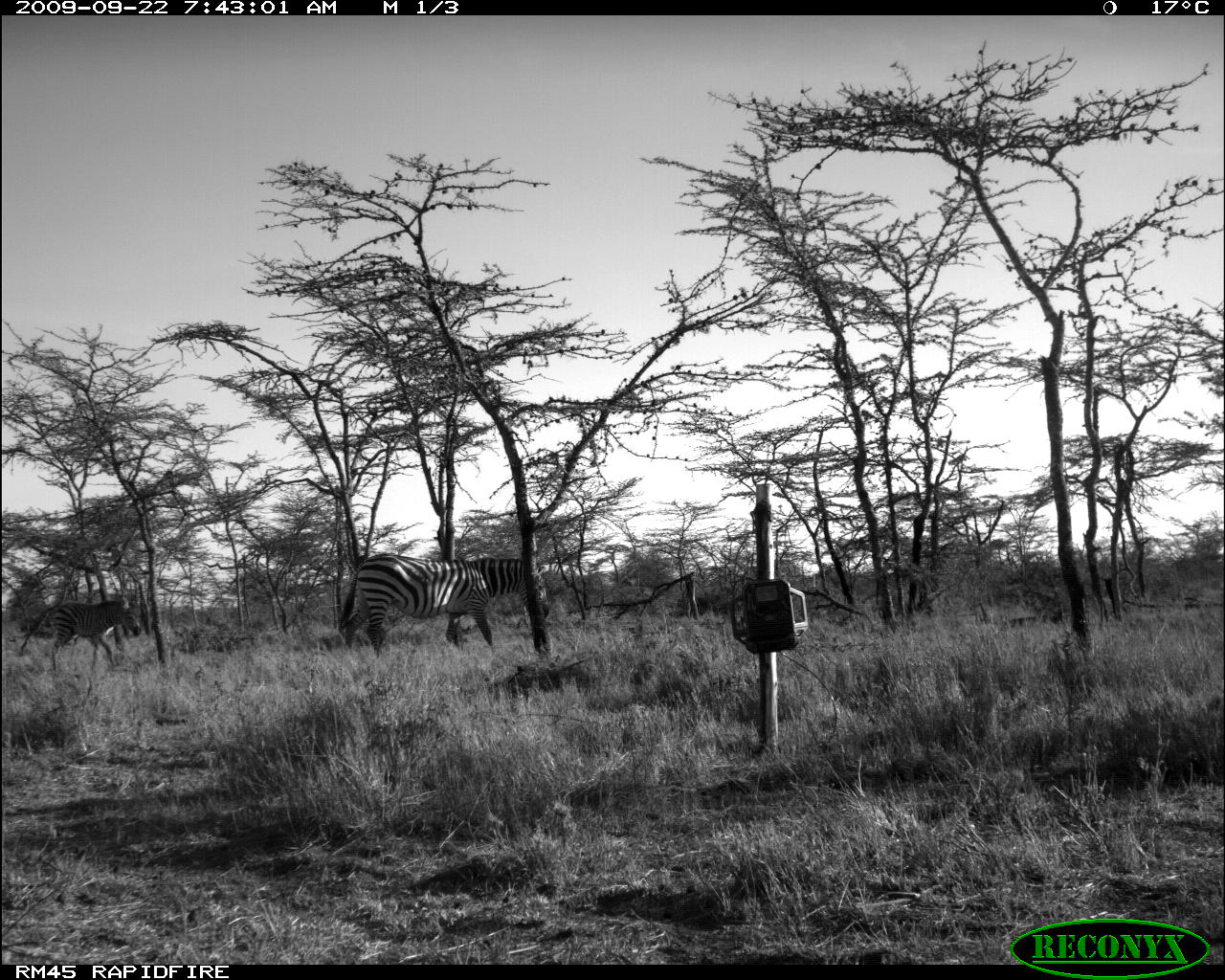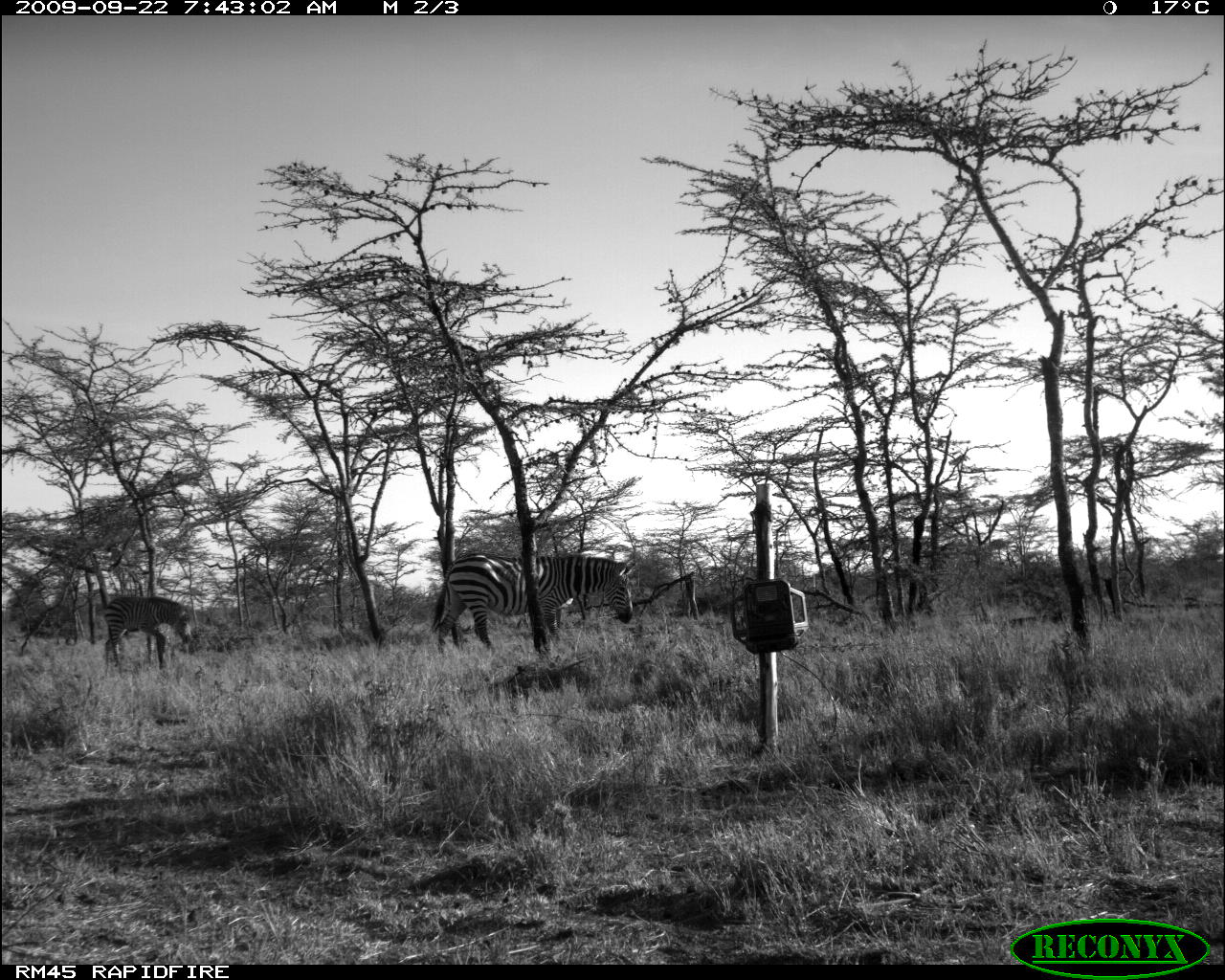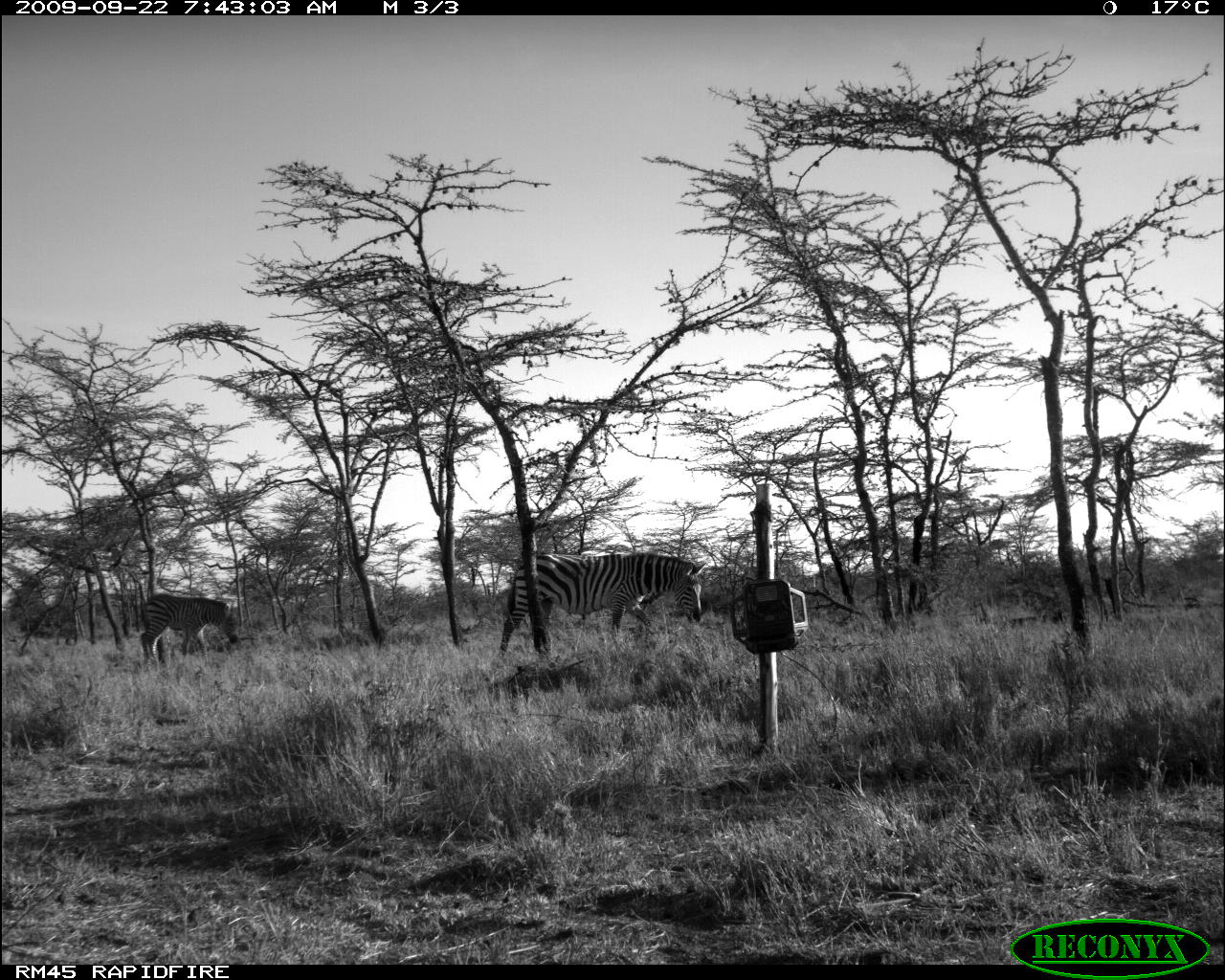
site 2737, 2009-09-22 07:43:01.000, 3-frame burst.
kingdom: Animalia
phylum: Chordata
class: Mammalia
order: Perissodactyla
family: Equidae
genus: Equus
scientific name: Equus quagga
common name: plains zebra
Equus quagga (plains zebra), count 2.